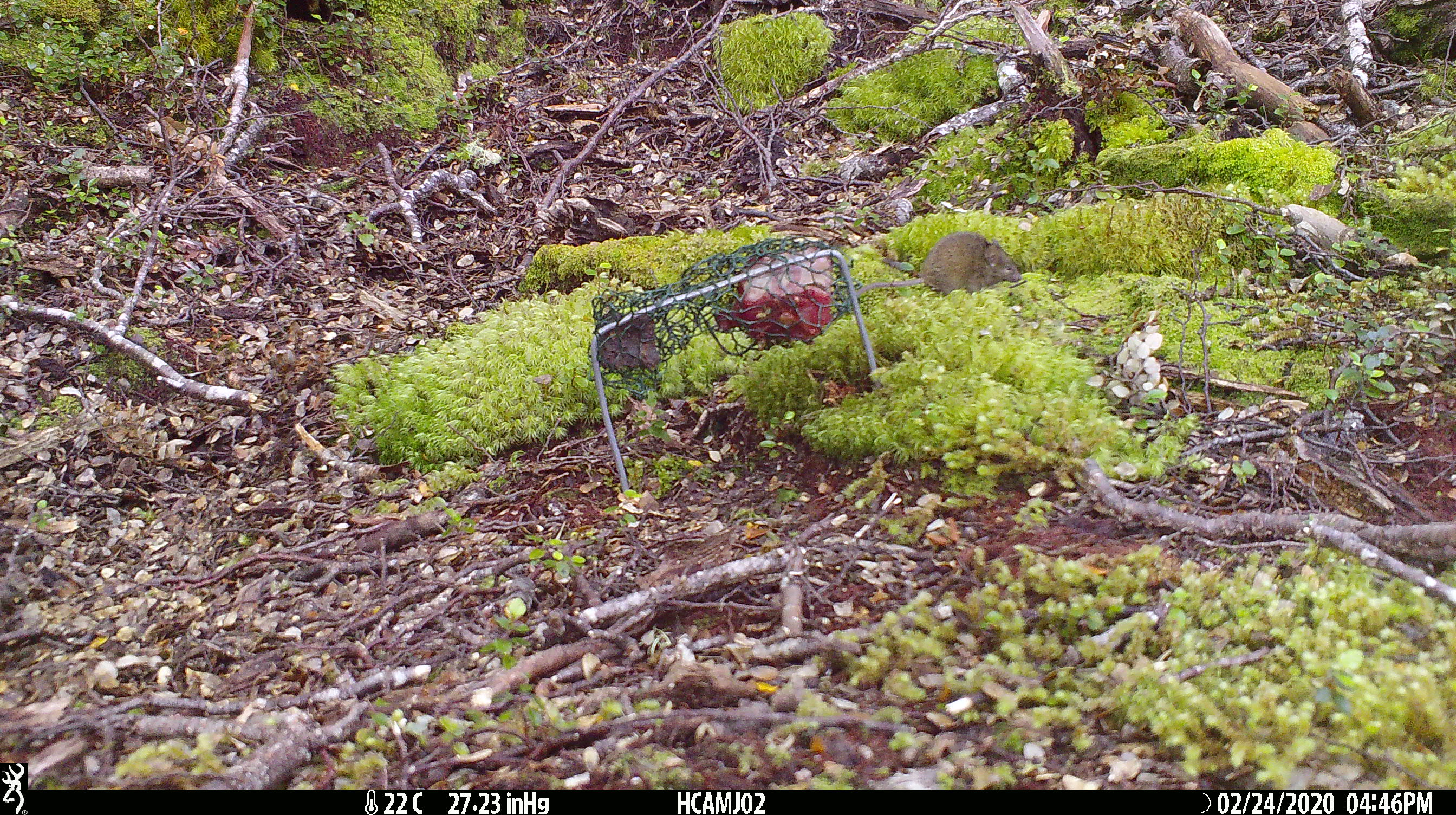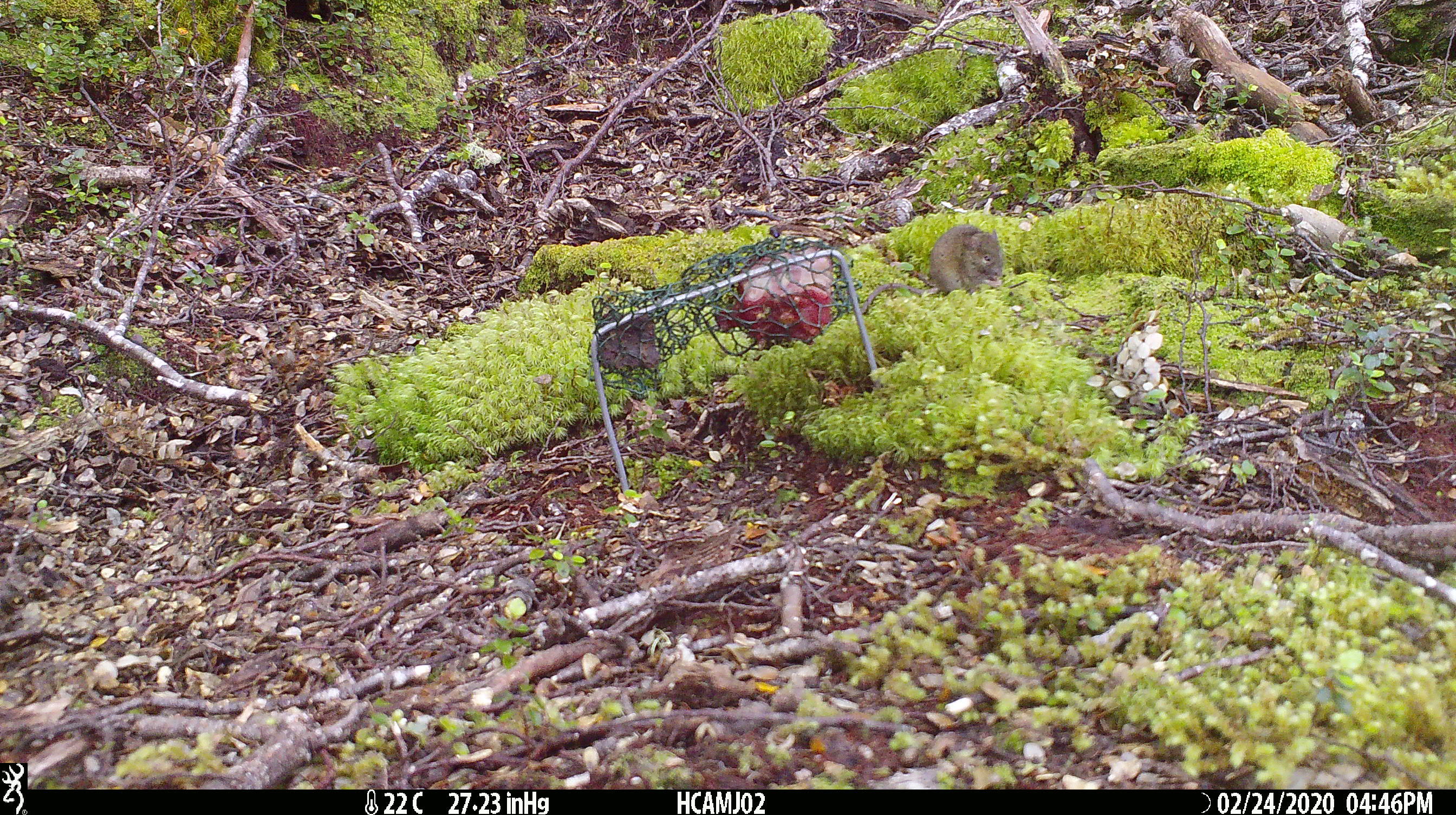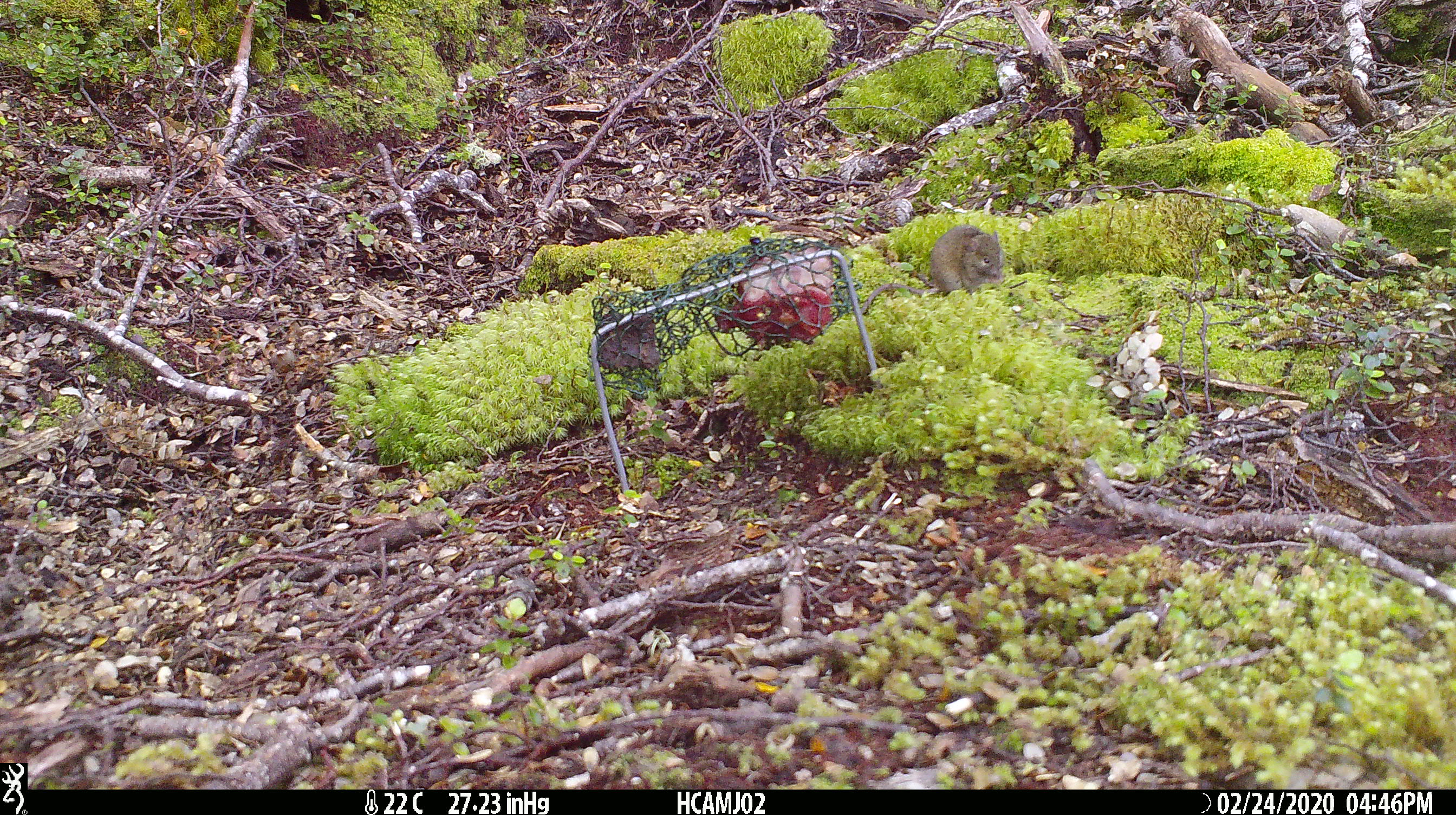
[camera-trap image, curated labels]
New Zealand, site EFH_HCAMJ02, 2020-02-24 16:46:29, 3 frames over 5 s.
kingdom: Animalia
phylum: Chordata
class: Mammalia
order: Rodentia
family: Muridae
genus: Mus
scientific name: Mus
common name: mouse